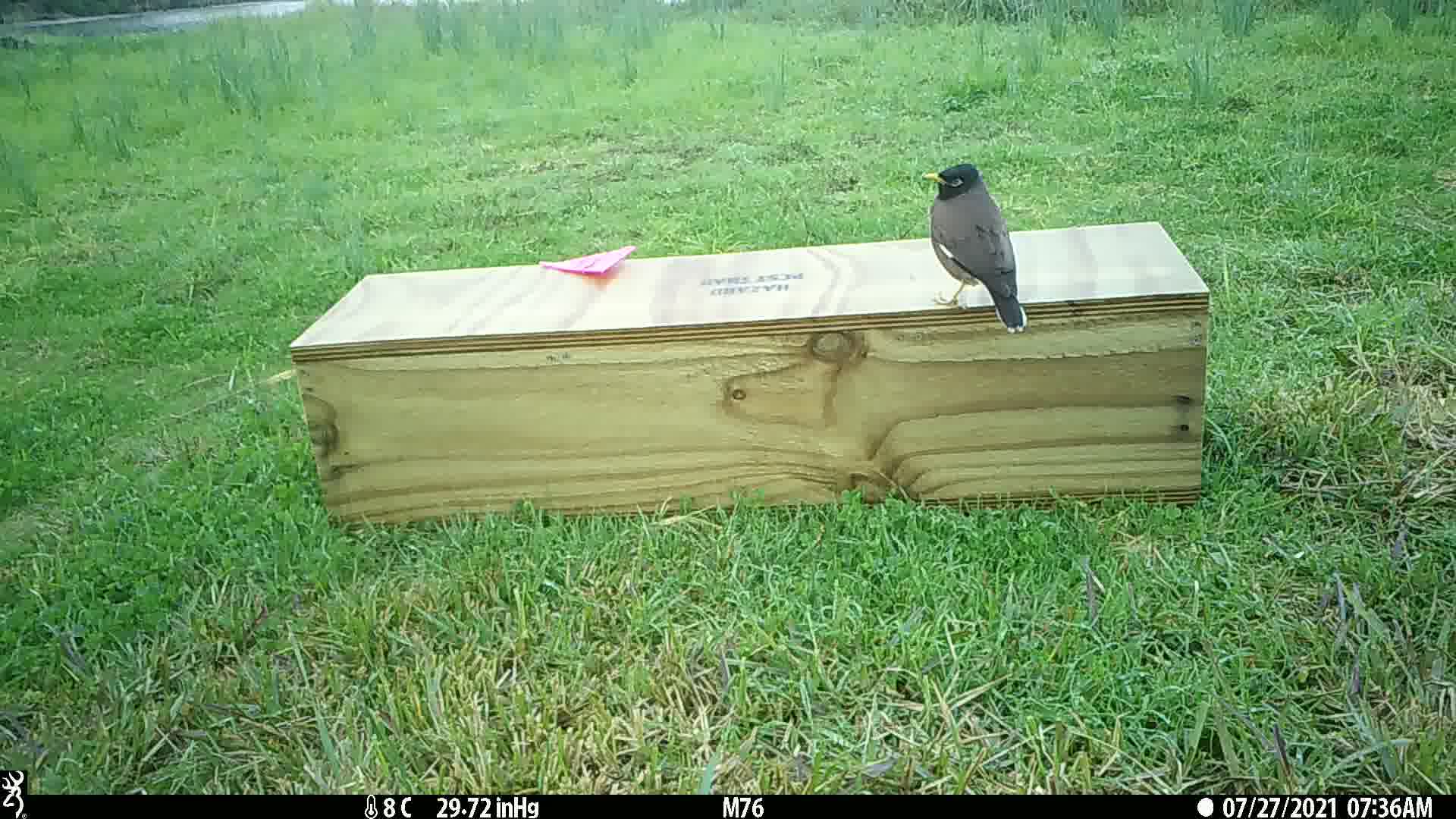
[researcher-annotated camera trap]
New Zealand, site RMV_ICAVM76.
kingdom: Animalia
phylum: Chordata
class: Aves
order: Passeriformes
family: Sturnidae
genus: Acridotheres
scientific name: Acridotheres tristis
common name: common myna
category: myna